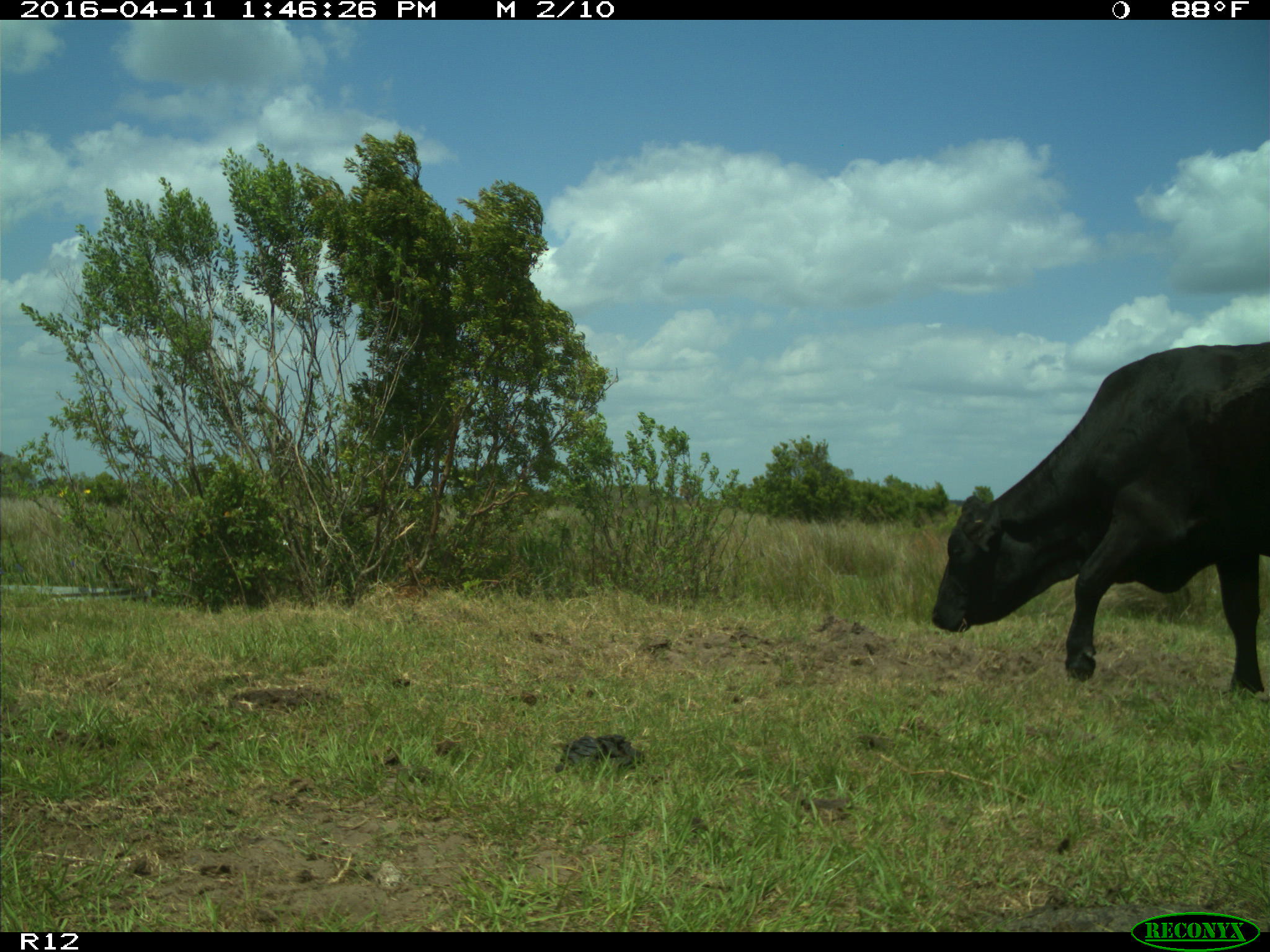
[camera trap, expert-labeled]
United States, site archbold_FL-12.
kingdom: Animalia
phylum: Chordata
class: Mammalia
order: Artiodactyla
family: Bovidae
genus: Bos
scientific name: Bos taurus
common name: domestic cow